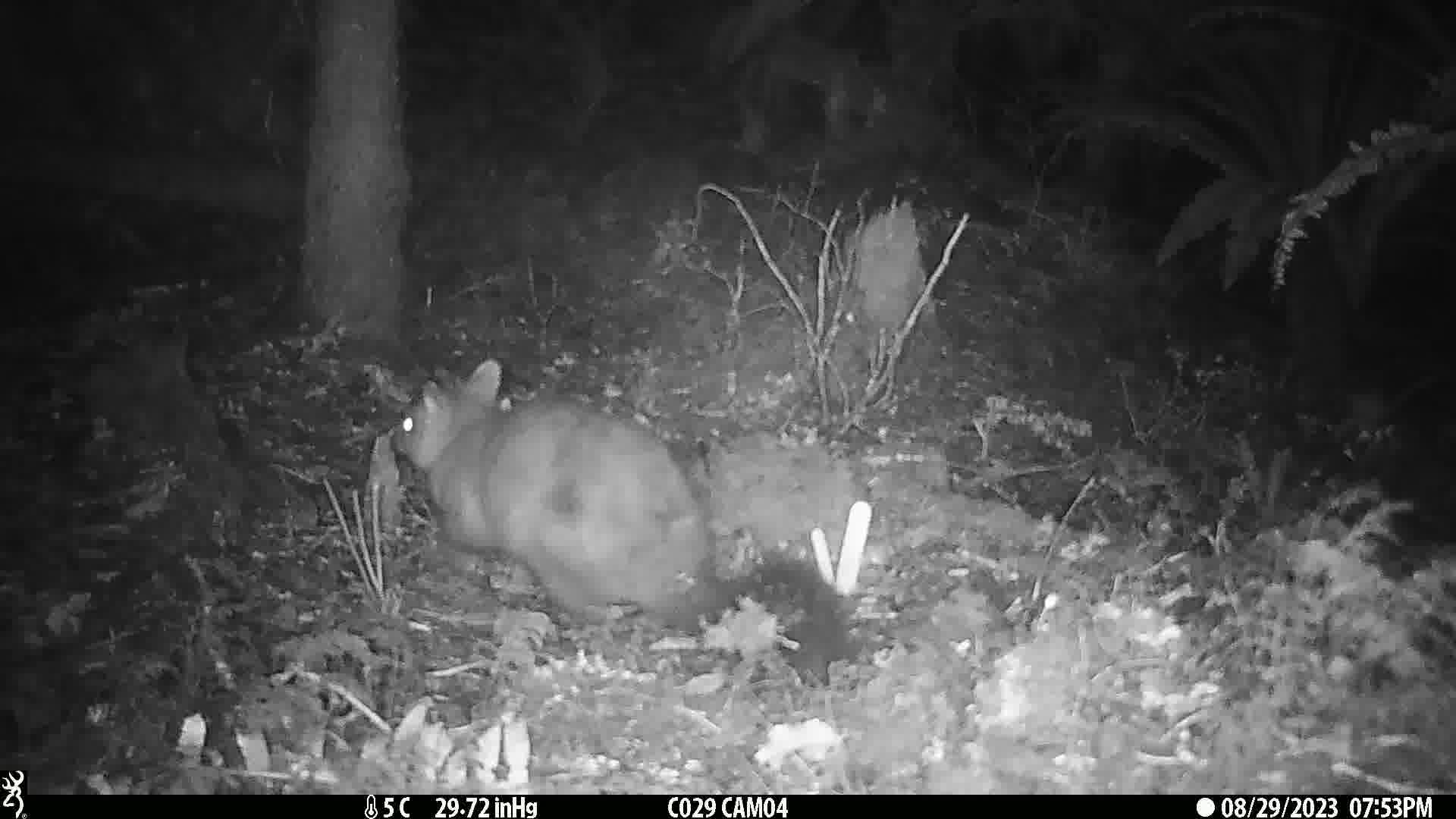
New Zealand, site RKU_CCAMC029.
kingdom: Animalia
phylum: Chordata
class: Mammalia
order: Diprotodontia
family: Phalangeridae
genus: Trichosurus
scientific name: Trichosurus vulpecula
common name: common brushtail possum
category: possum